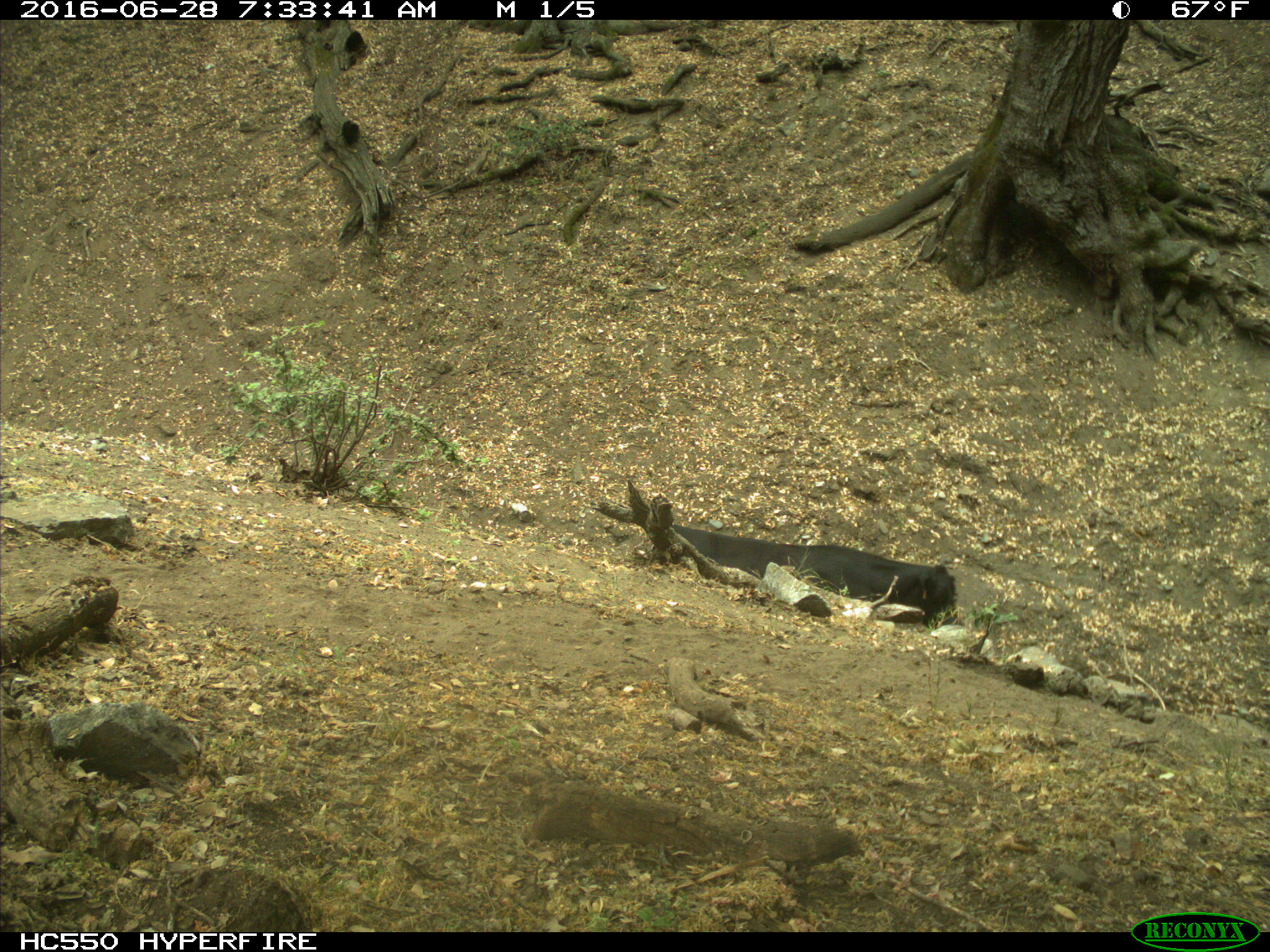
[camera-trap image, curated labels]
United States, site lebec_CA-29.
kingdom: Animalia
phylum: Chordata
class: Mammalia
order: Artiodactyla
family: Bovidae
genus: Bos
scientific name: Bos taurus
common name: domestic cow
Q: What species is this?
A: Bos taurus (domestic cow).